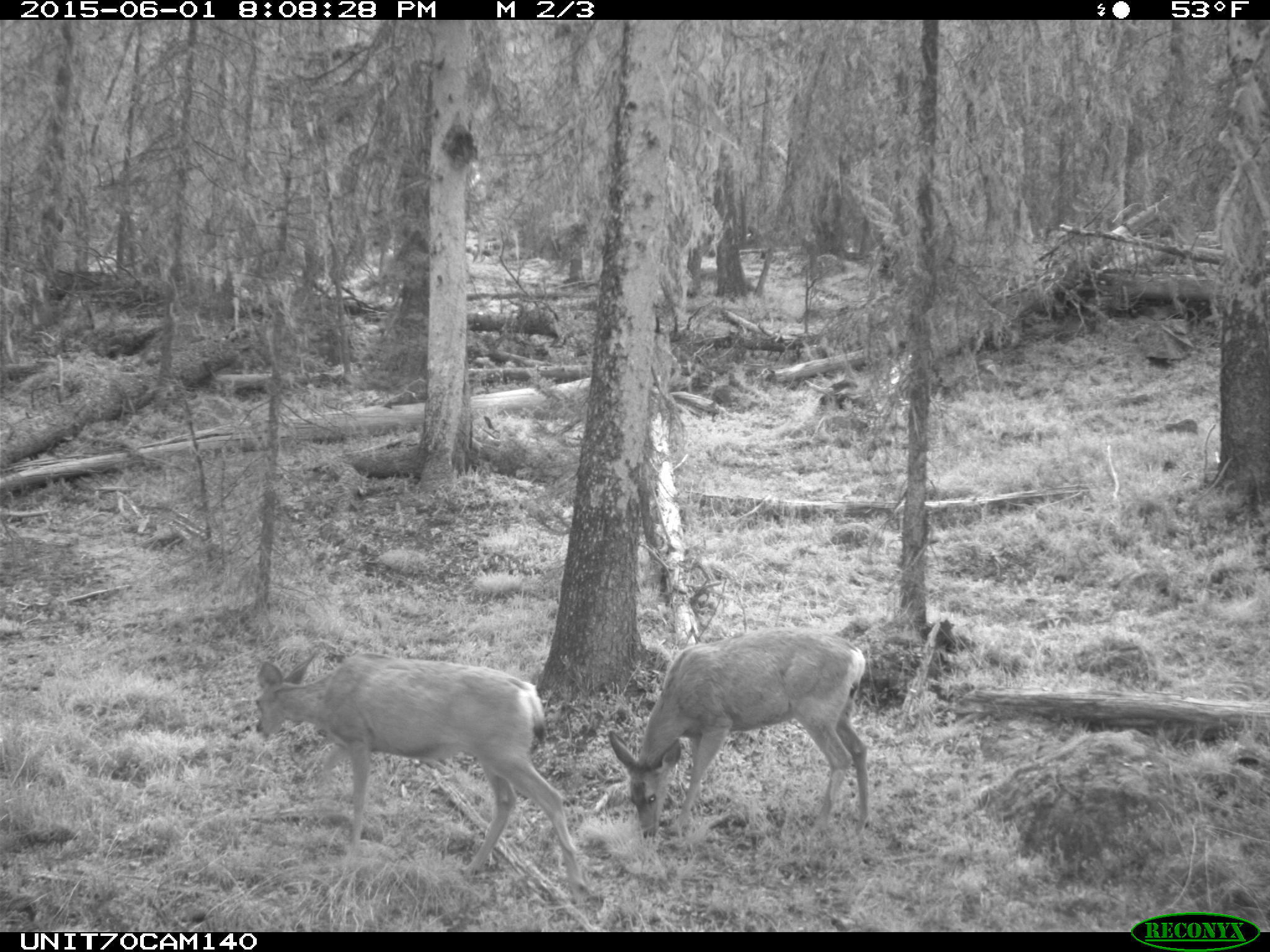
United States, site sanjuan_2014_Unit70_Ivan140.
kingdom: Animalia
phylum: Chordata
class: Mammalia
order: Artiodactyla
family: Cervidae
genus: Odocoileus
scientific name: Odocoileus hemionus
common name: mule deer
Odocoileus hemionus (mule deer).